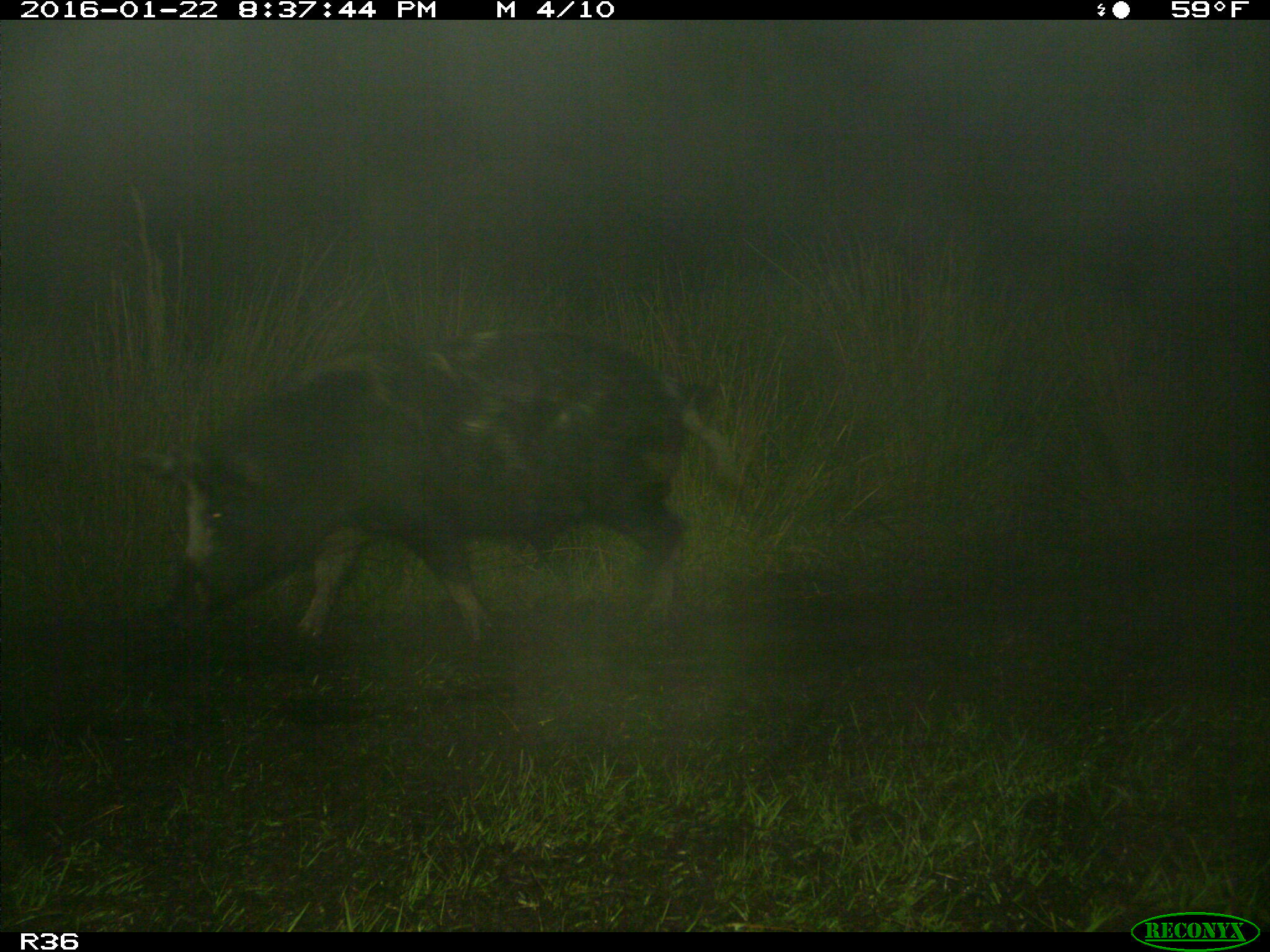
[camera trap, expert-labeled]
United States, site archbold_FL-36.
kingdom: Animalia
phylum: Chordata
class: Mammalia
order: Artiodactyla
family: Suidae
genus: Sus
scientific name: Sus scrofa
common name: wild boar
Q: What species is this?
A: Sus scrofa (wild boar).